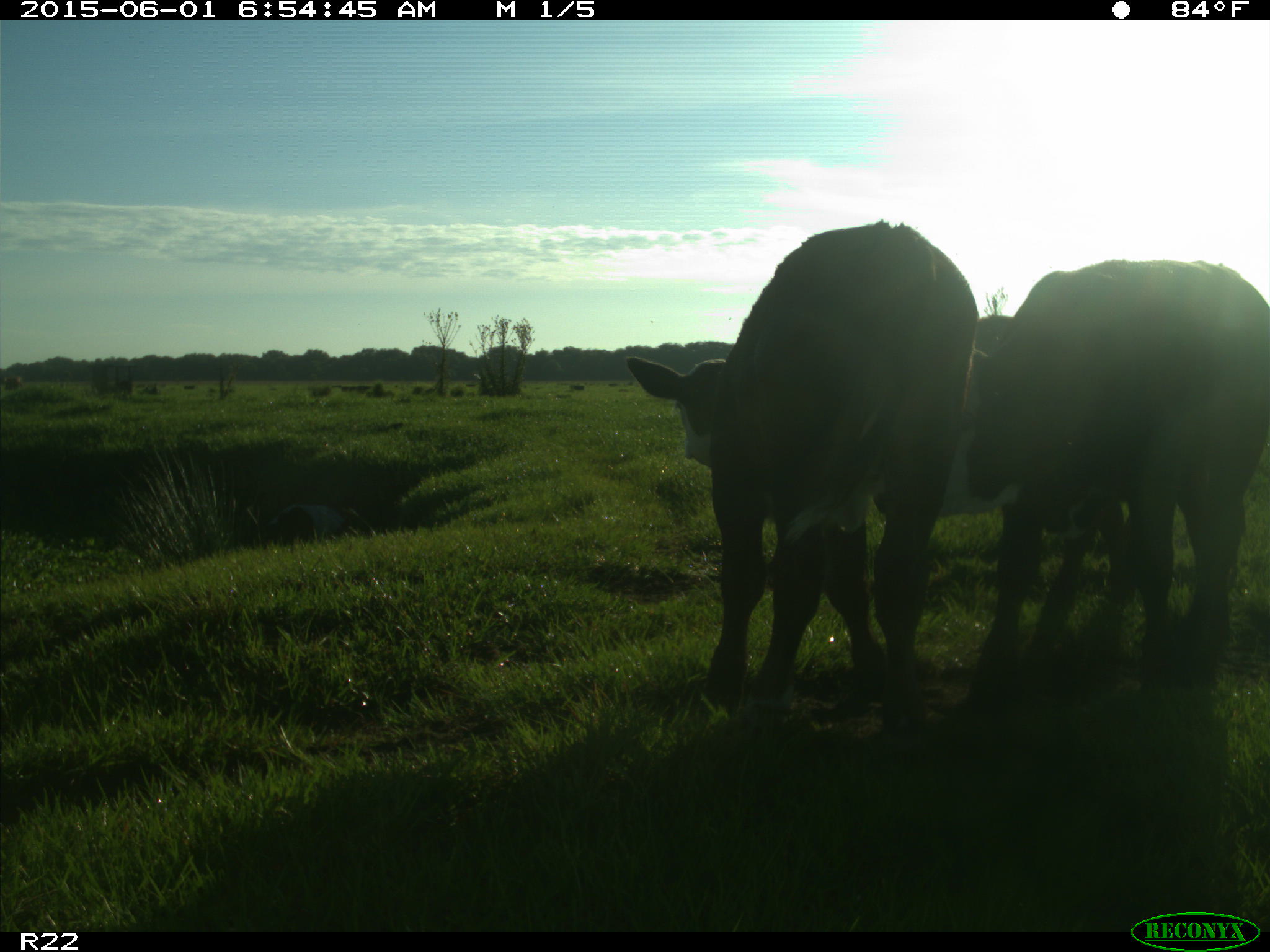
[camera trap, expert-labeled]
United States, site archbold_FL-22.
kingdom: Animalia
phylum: Chordata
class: Mammalia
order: Artiodactyla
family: Bovidae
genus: Bos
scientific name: Bos taurus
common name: domestic cow